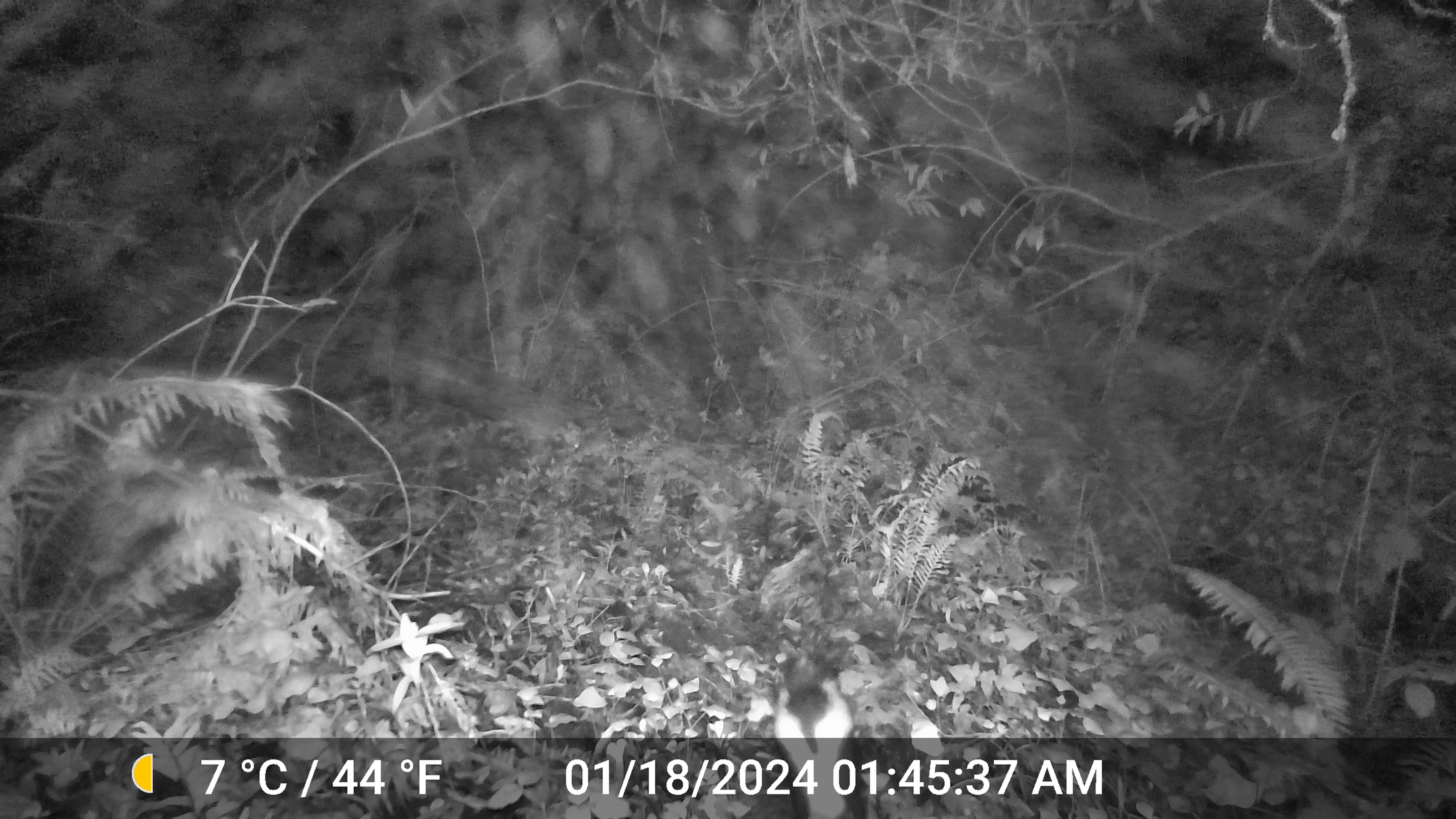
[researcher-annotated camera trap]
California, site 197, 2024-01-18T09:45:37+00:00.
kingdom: Animalia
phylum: Chordata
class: Mammalia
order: Carnivora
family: Mephitidae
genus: Mephitis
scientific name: Mephitis mephitis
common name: striped skunk